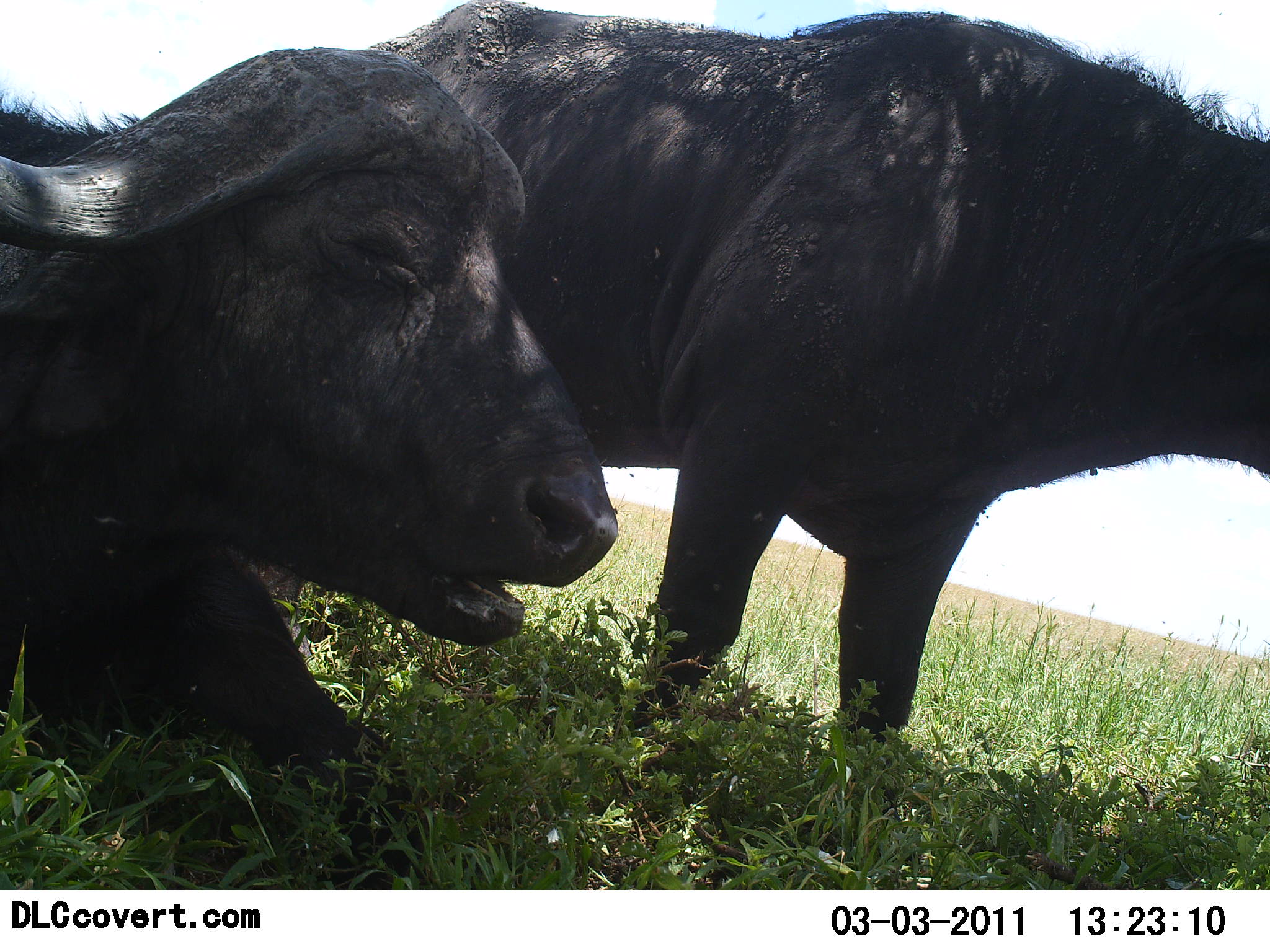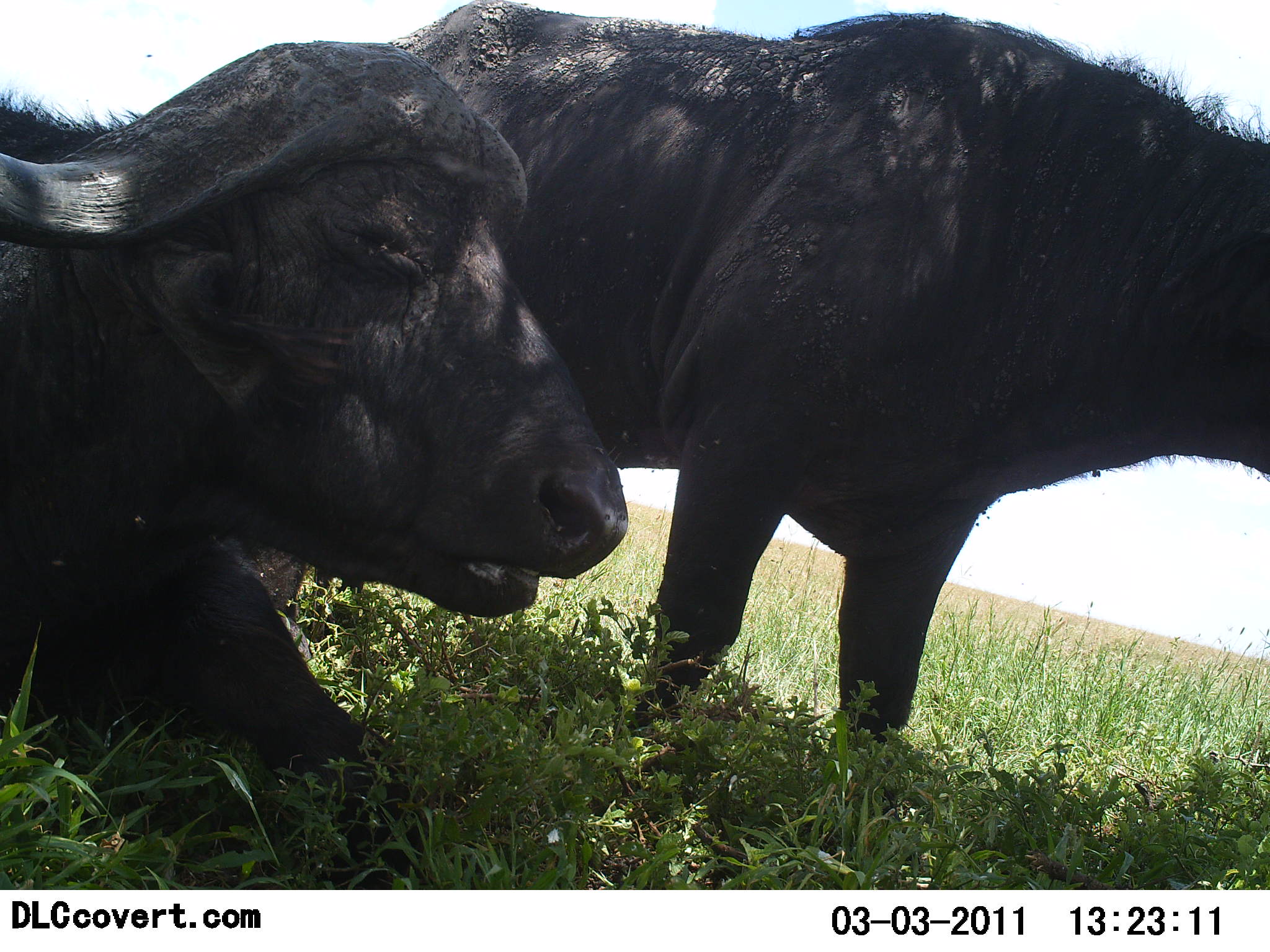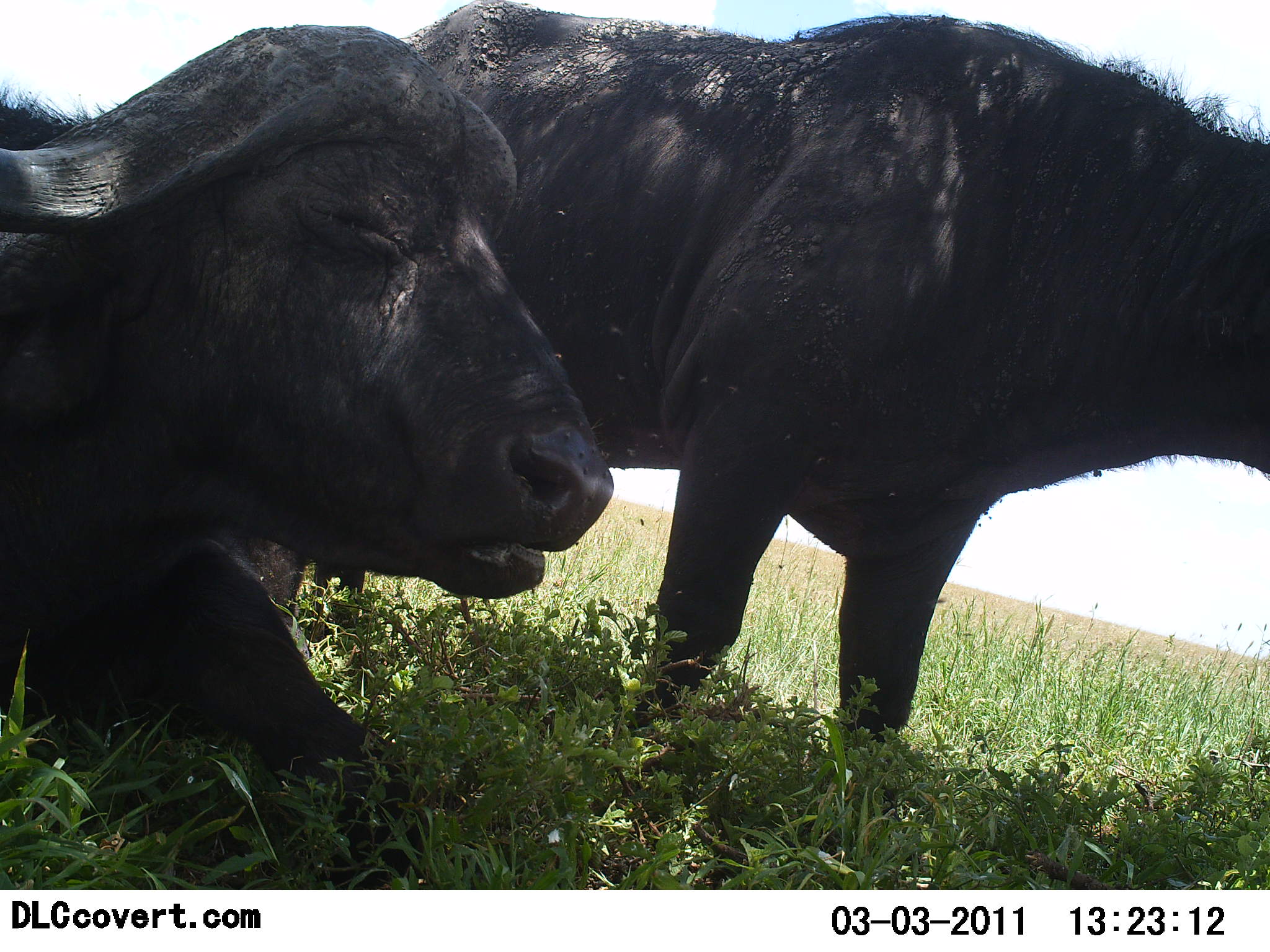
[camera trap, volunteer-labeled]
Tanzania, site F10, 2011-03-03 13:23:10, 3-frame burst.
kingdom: Animalia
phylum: Chordata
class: Mammalia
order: Artiodactyla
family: Bovidae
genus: Syncerus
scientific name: Syncerus caffer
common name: cape buffalo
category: buffalo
Buffalo (cape buffalo) (Syncerus caffer), count 2. Behavior (volunteer vote fractions): standing 73%, resting 91%, moving 0%, interacting 0%. Young present (vote fraction): 0%. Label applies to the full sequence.